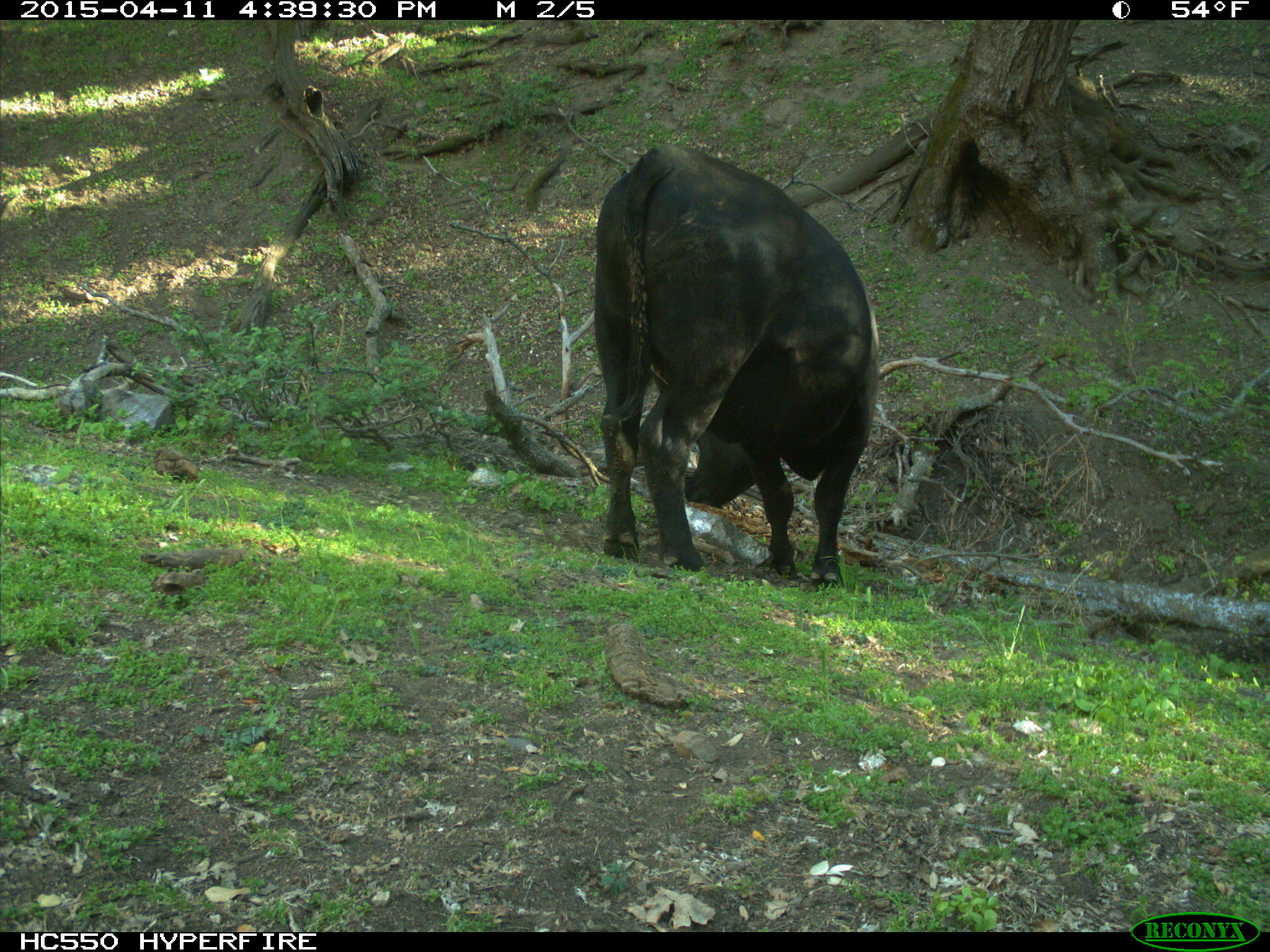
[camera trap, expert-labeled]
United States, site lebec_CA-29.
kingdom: Animalia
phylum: Chordata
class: Mammalia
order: Artiodactyla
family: Bovidae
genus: Bos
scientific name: Bos taurus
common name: domestic cow